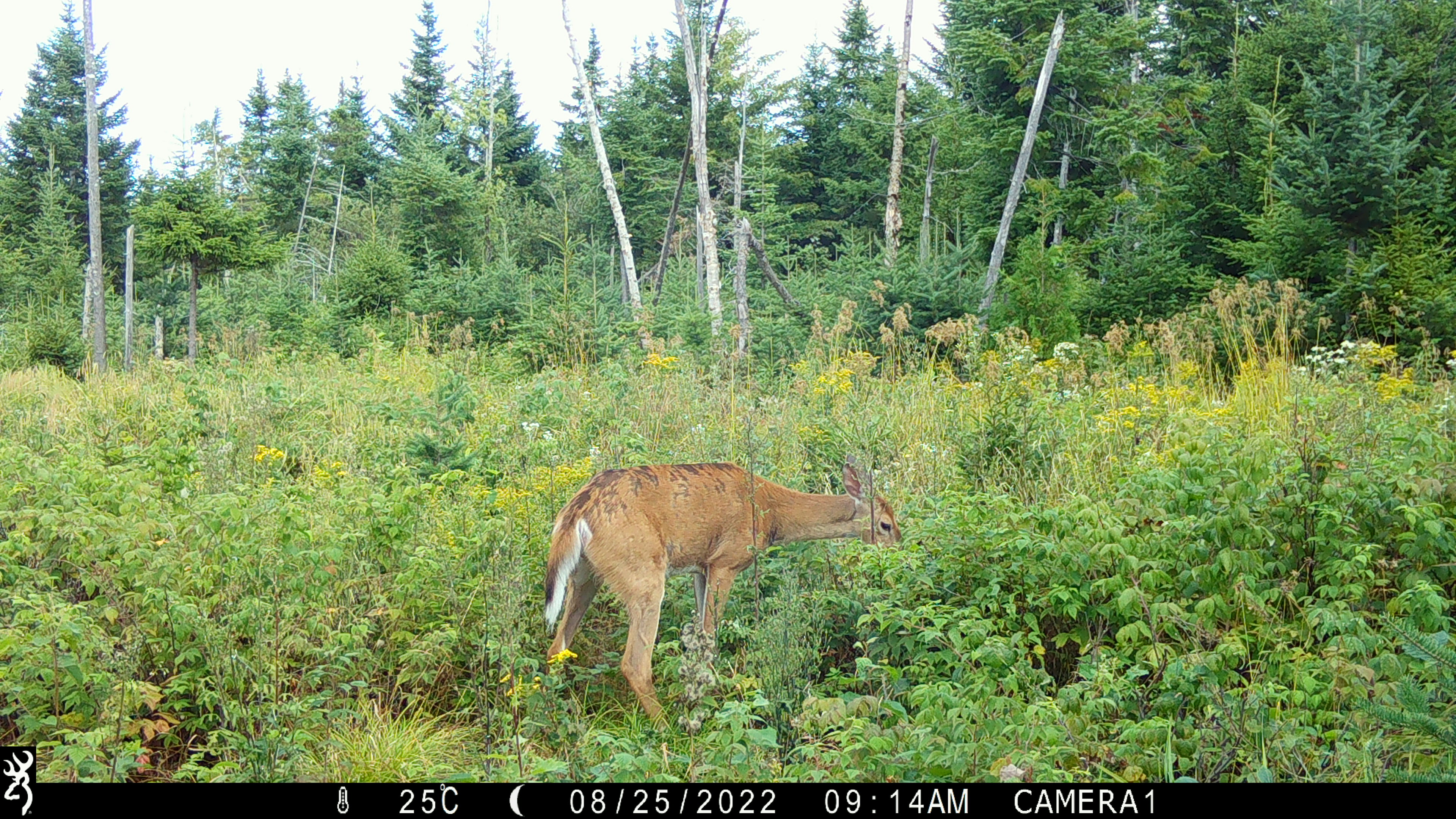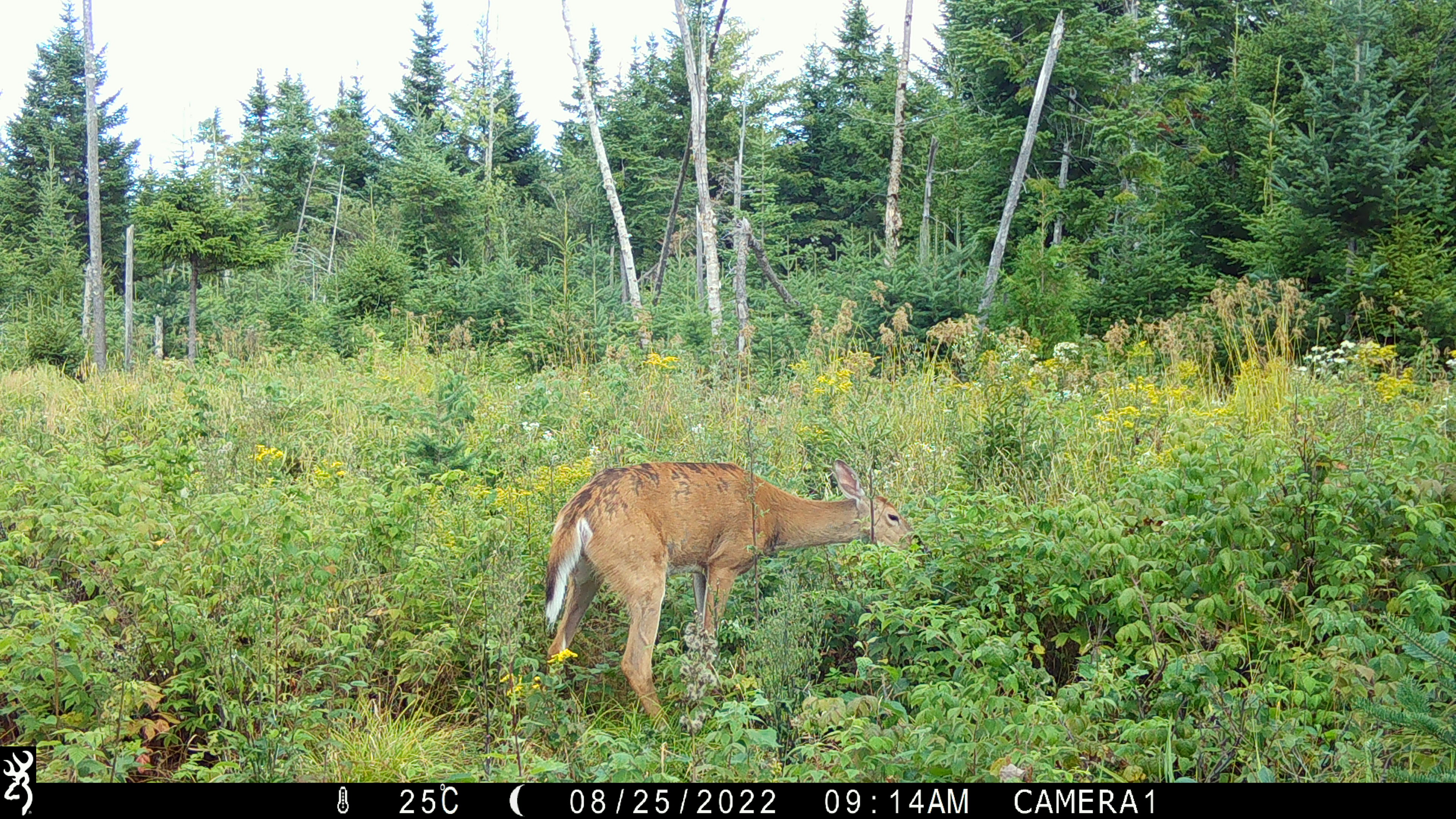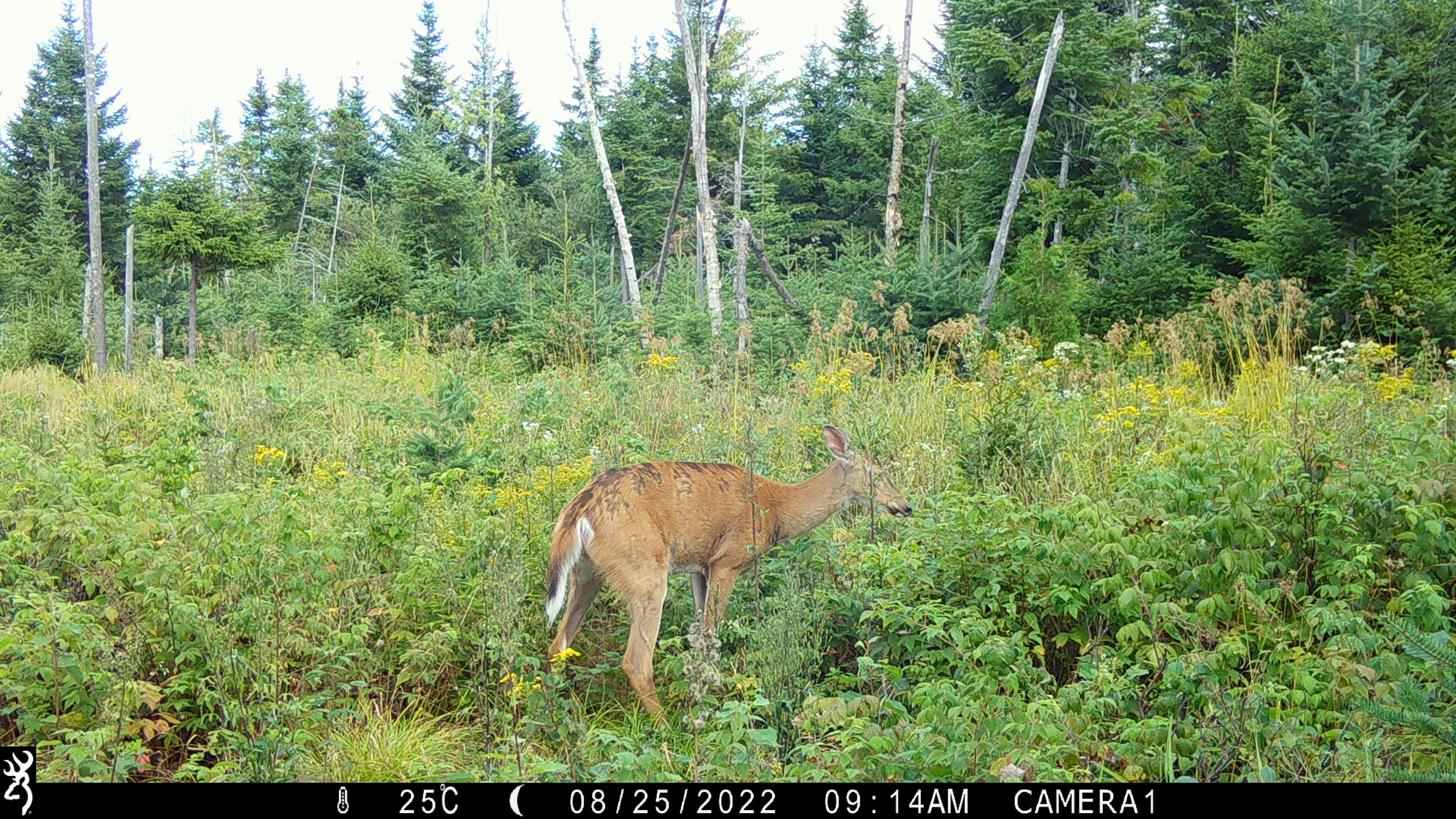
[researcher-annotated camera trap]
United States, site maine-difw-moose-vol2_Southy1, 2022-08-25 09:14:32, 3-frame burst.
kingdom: Animalia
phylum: Chordata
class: Mammalia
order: Artiodactyla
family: Cervidae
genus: Odocoileus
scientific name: Odocoileus virginianus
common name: white-tailed deer